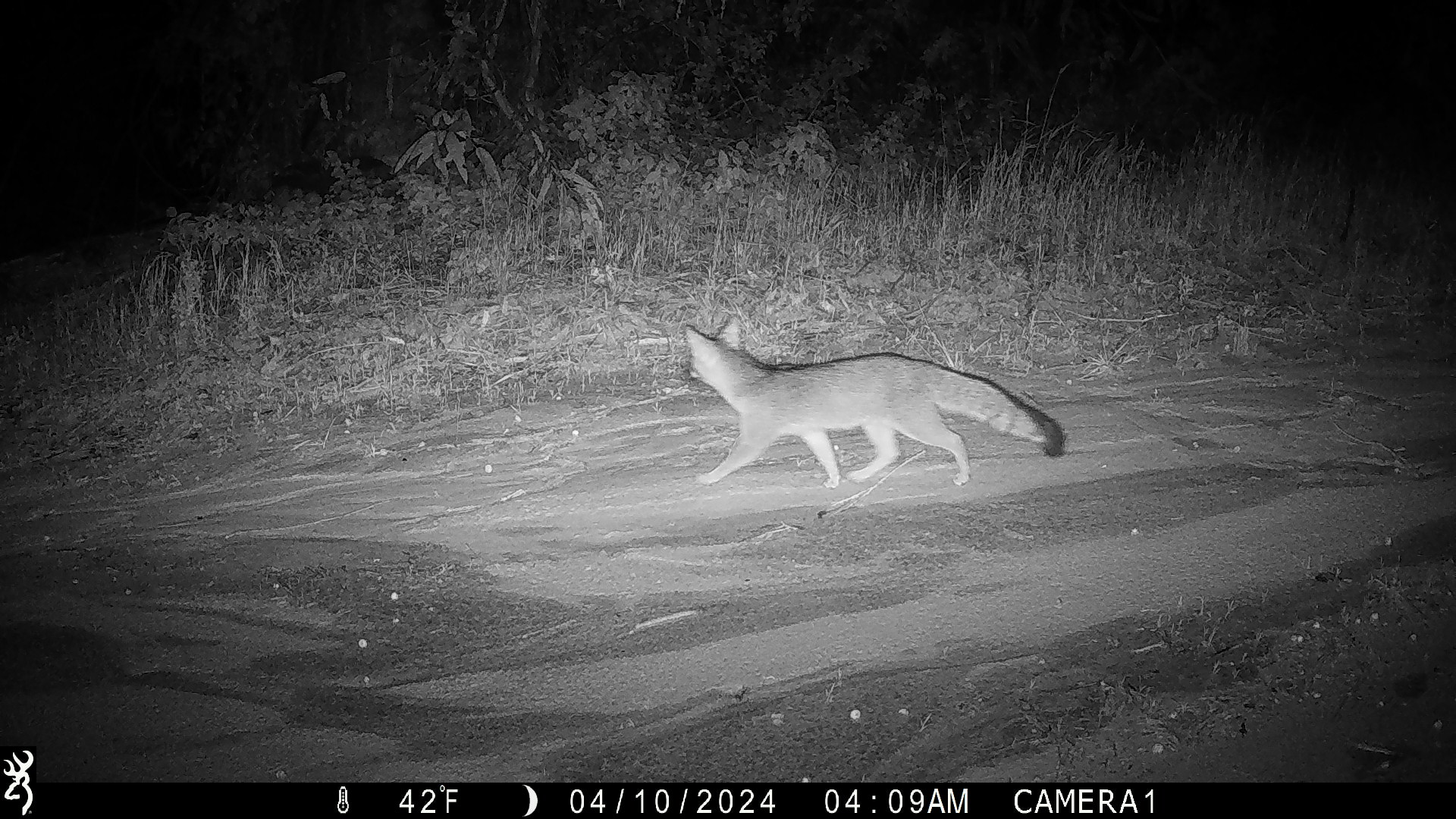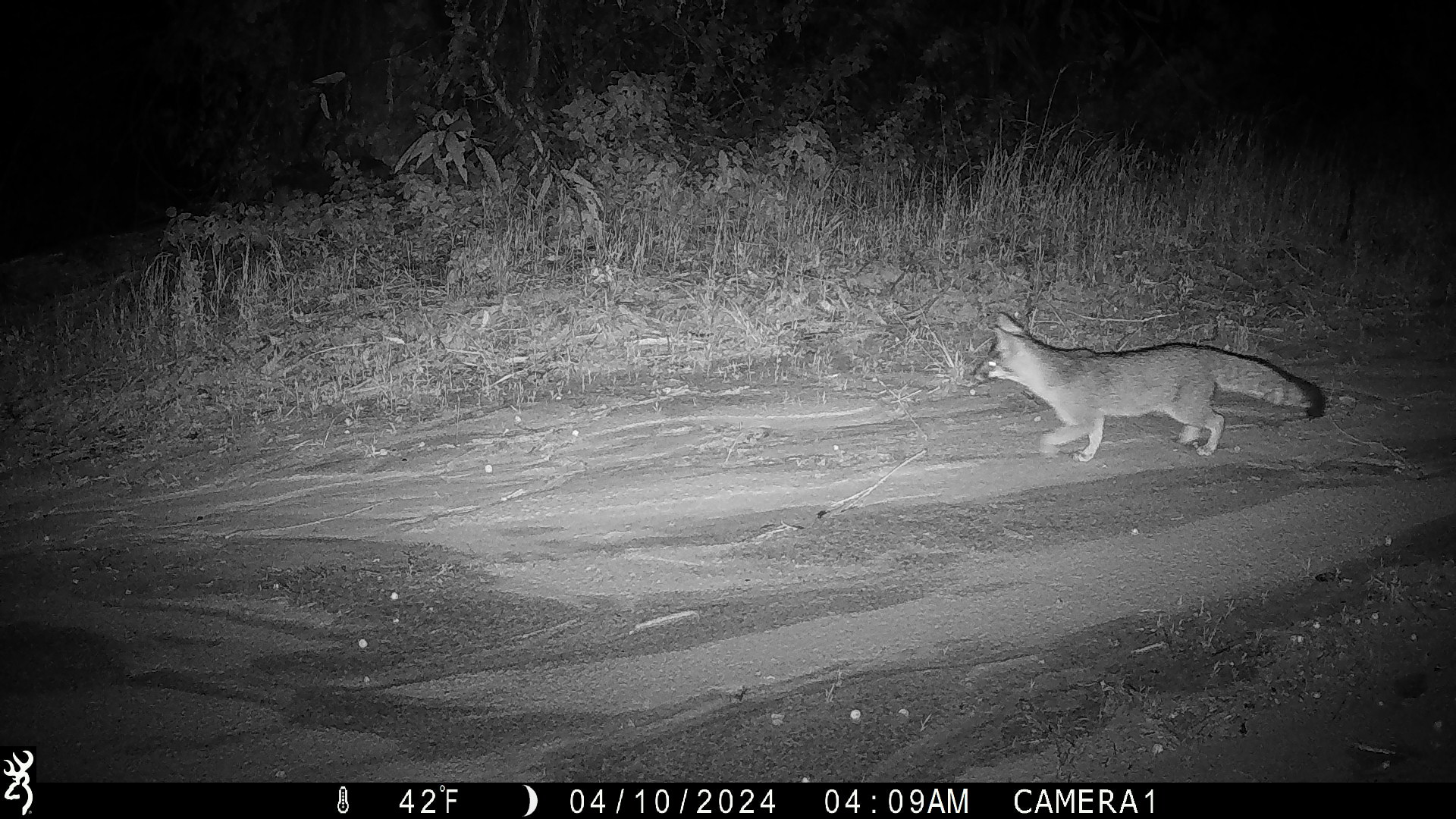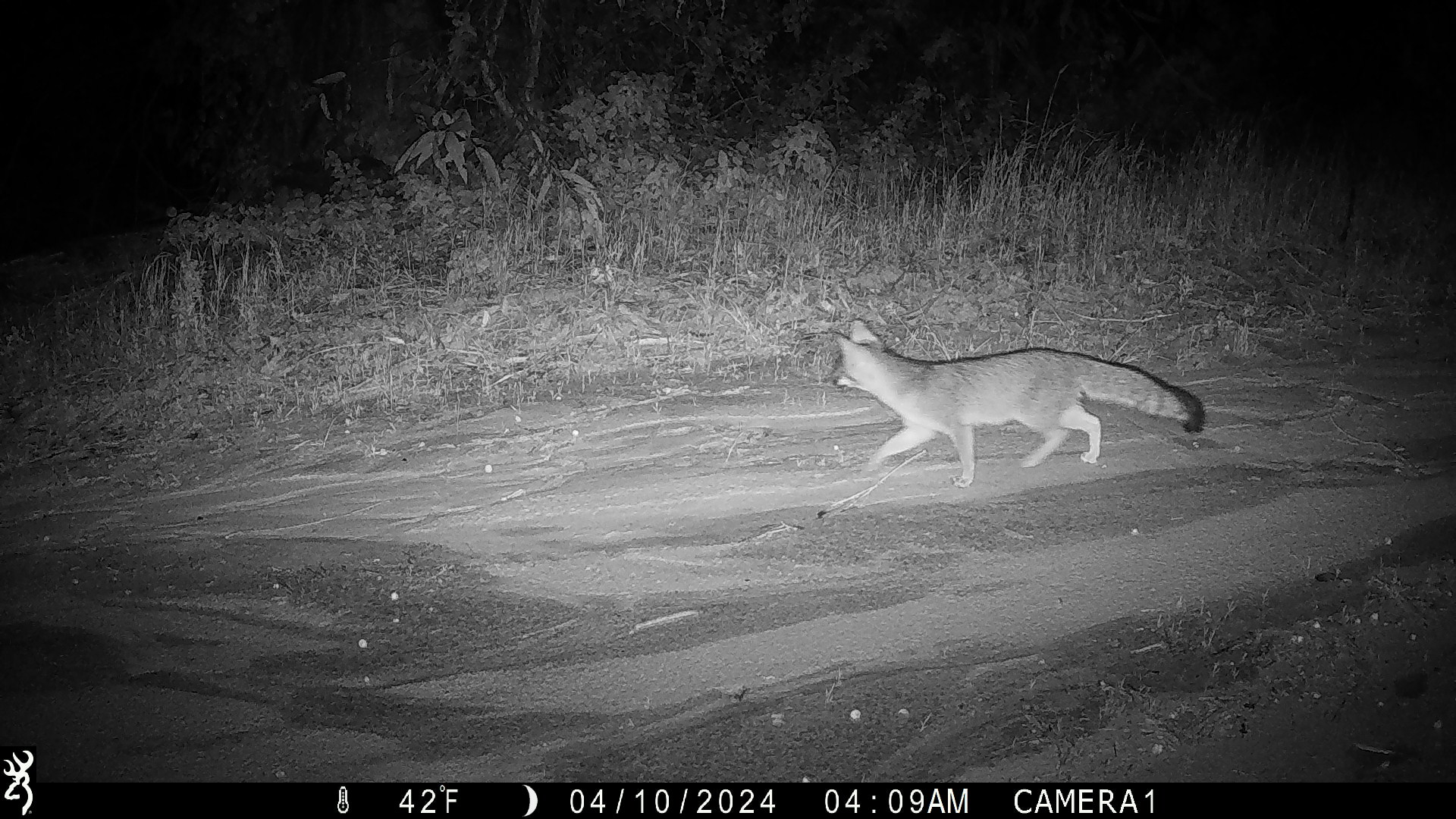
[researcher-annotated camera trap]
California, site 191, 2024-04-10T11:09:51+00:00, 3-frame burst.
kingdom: Animalia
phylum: Chordata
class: Mammalia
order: Carnivora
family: Canidae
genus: Urocyon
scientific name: Urocyon cinereoargenteus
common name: gray fox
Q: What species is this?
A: Gray fox (Urocyon cinereoargenteus).